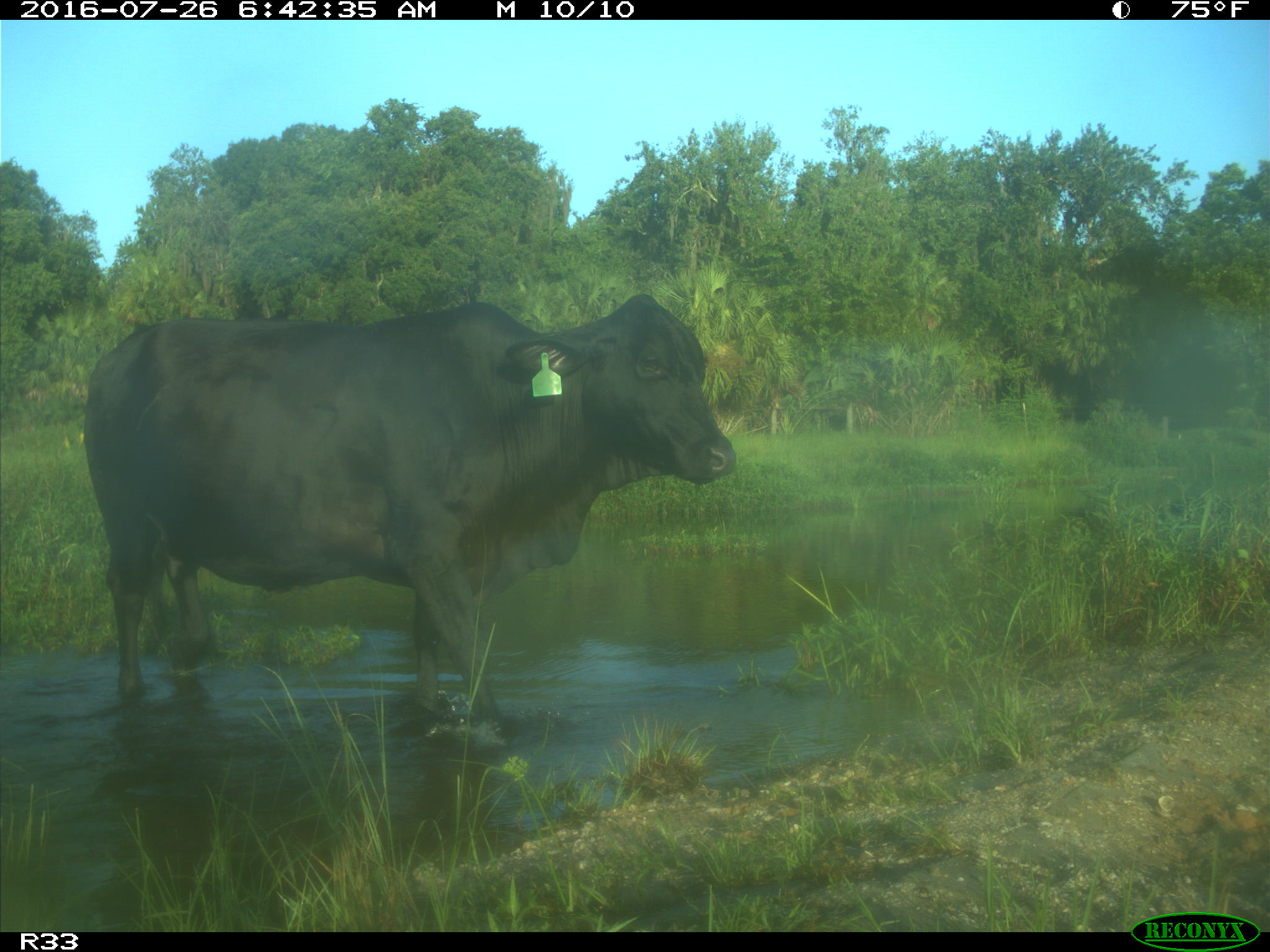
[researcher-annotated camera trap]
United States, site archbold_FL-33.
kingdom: Animalia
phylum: Chordata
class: Mammalia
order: Artiodactyla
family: Bovidae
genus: Bos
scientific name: Bos taurus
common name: domestic cow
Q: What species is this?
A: Bos taurus (domestic cow).